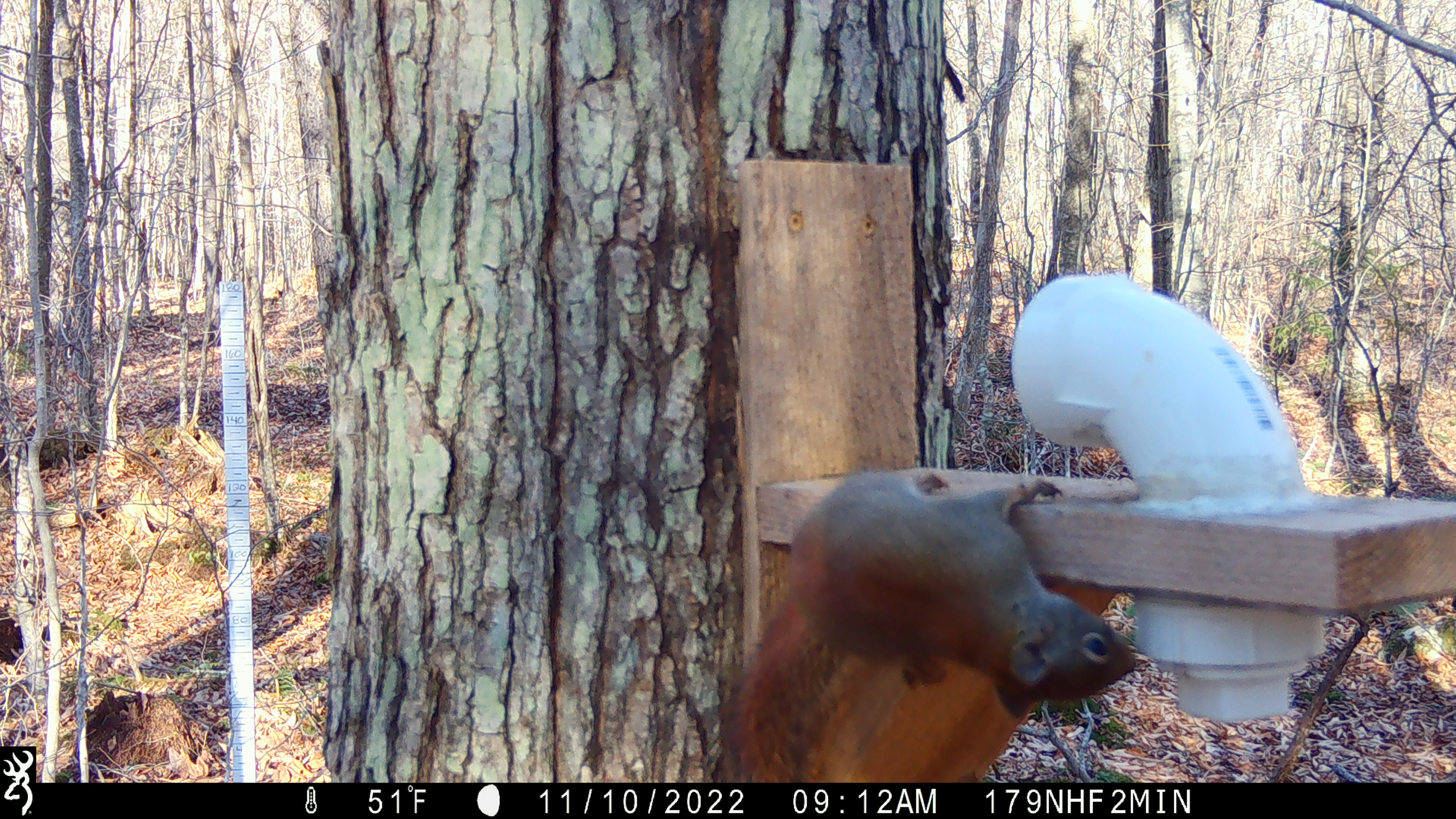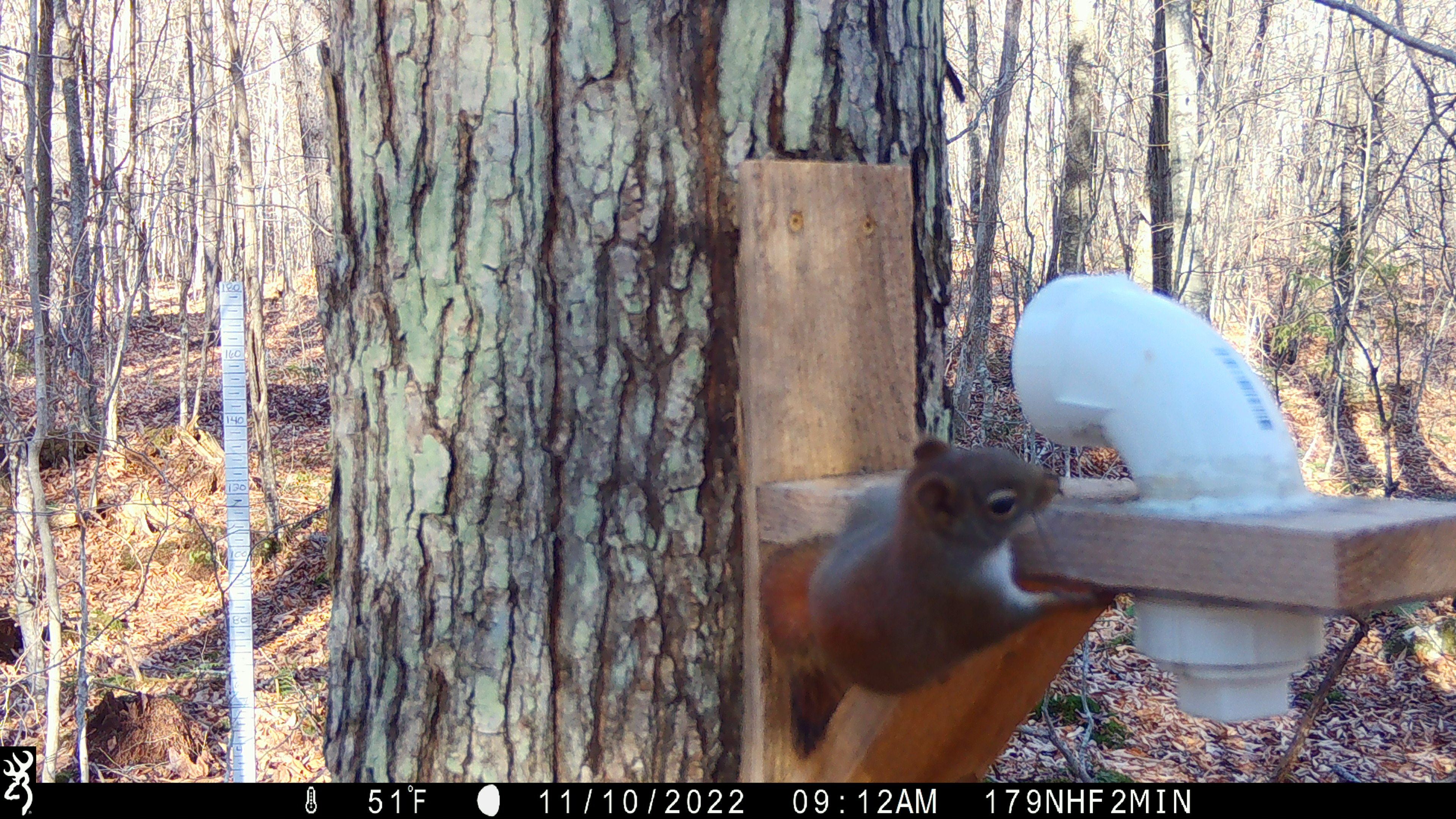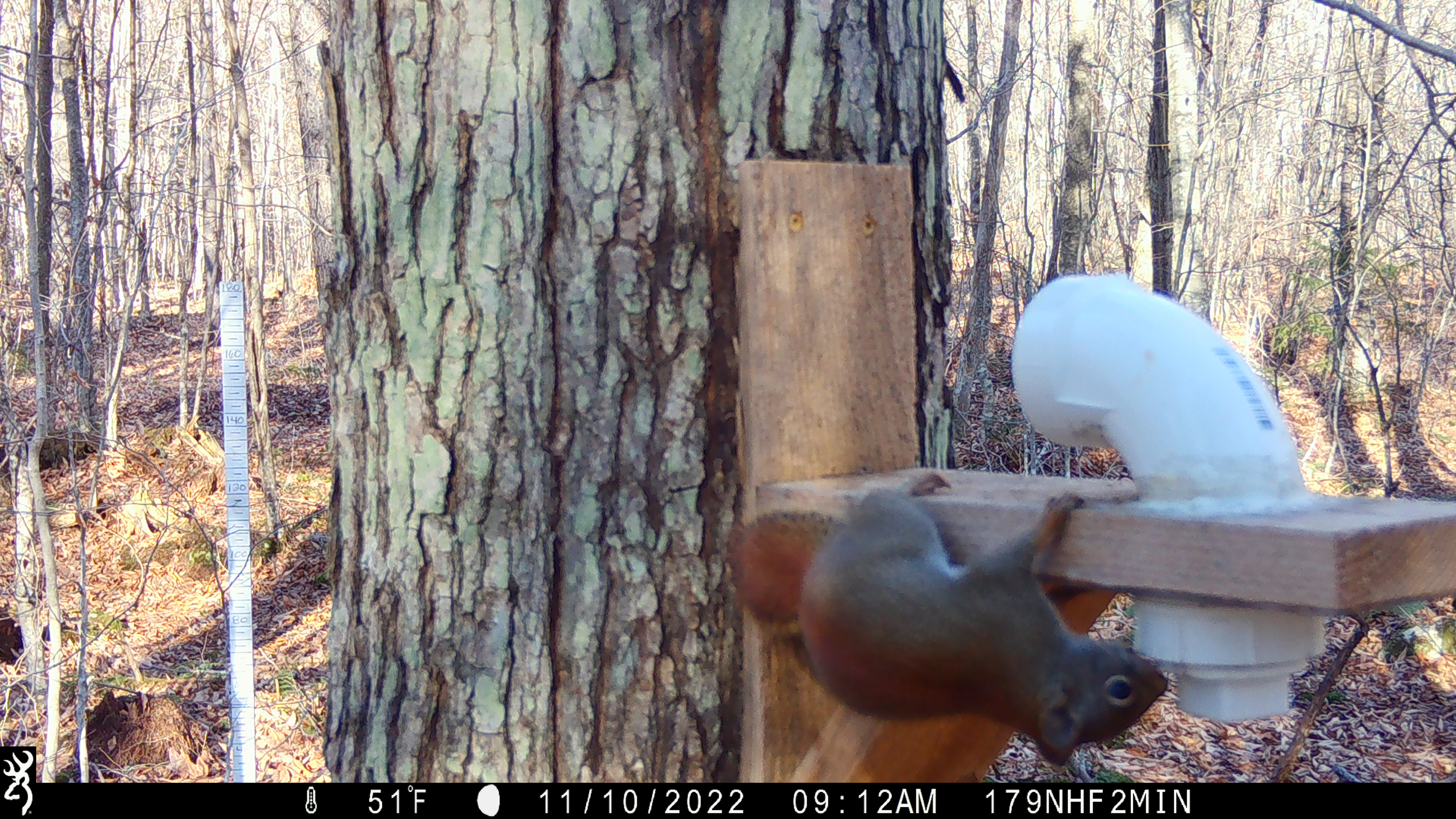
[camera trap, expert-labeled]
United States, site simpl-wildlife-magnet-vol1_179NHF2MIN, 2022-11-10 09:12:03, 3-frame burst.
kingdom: Animalia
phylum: Chordata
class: Mammalia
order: Rodentia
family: Sciuridae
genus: Tamiasciurus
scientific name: Tamiasciurus hudsonicus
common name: red squirrel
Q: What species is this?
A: Red squirrel (Tamiasciurus hudsonicus).